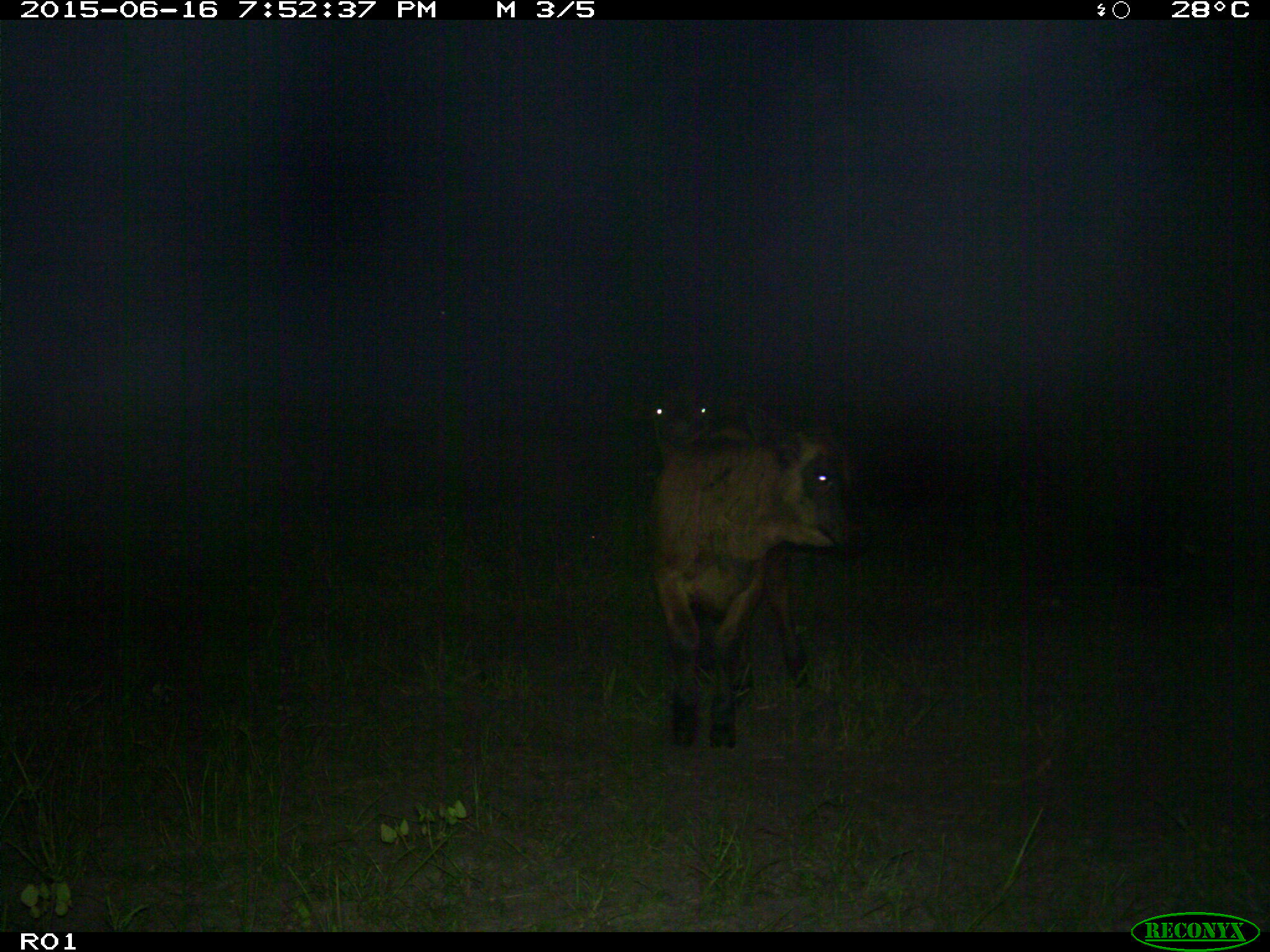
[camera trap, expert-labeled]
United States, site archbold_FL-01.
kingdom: Animalia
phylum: Chordata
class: Mammalia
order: Artiodactyla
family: Bovidae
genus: Bos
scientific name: Bos taurus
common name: domestic cow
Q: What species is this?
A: Bos taurus (domestic cow).